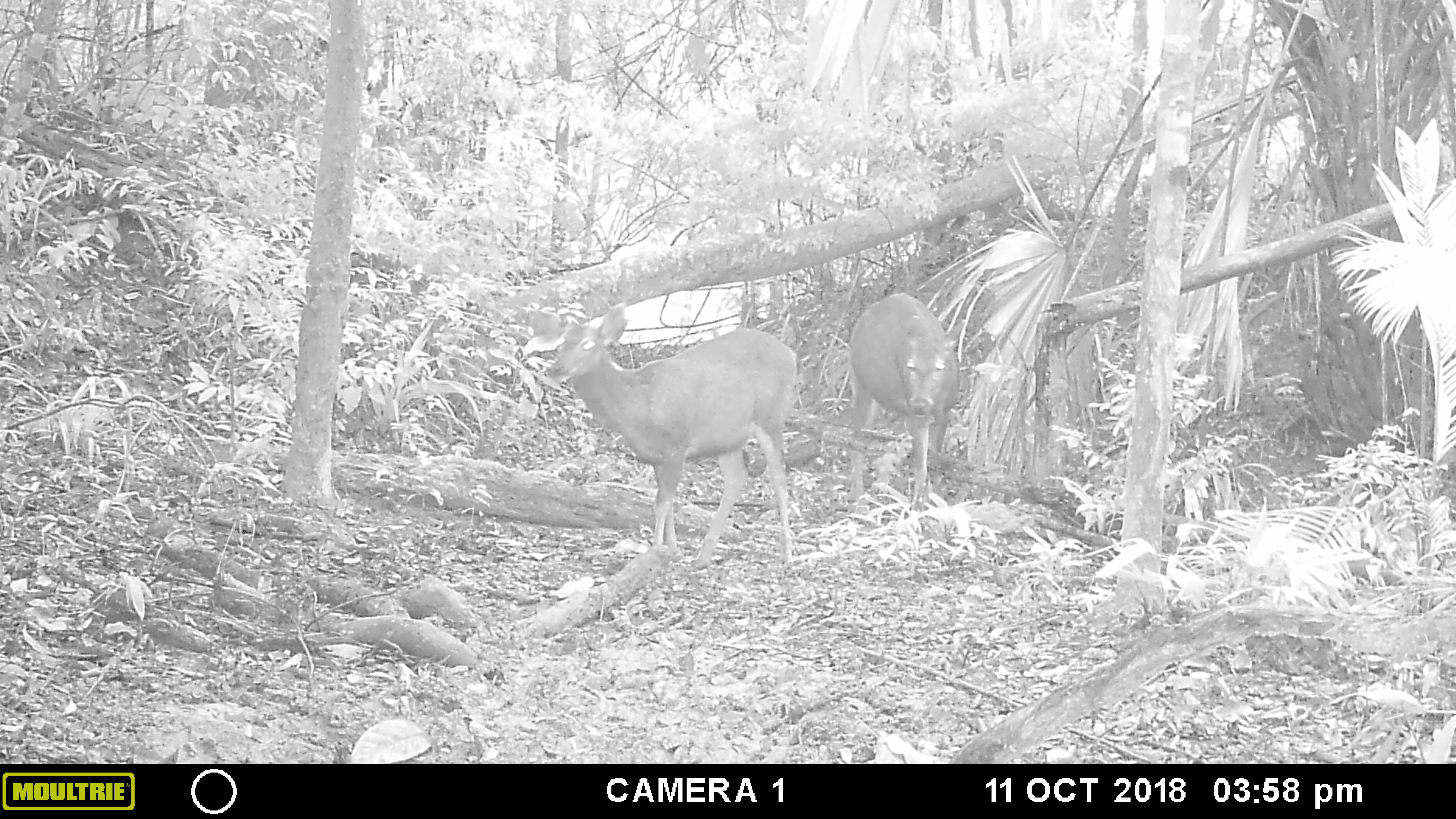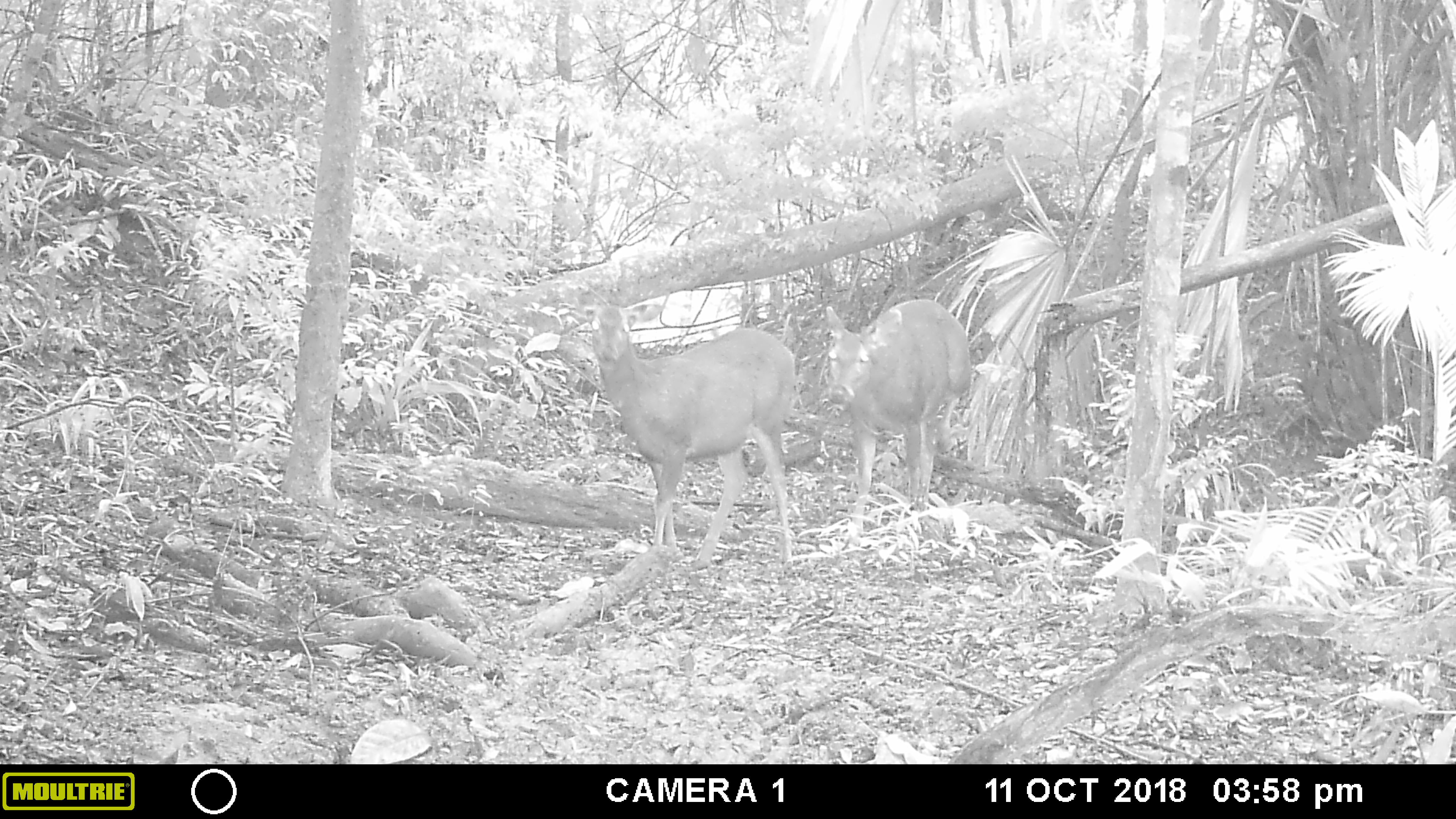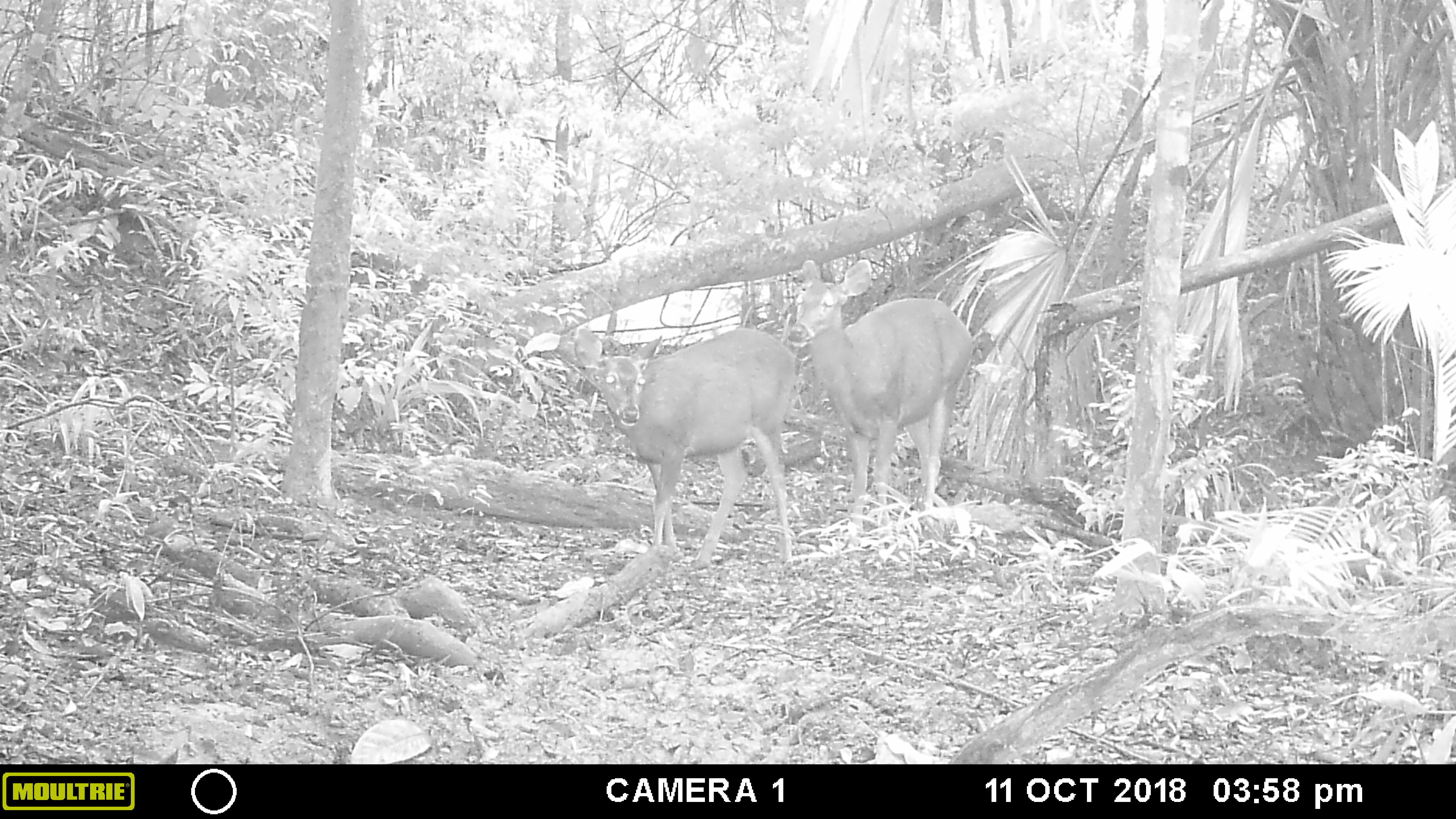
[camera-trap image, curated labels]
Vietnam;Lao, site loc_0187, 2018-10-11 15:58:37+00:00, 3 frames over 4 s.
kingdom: Animalia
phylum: Chordata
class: Mammalia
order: Artiodactyla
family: Cervidae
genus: Rusa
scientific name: Rusa unicolor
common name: sambar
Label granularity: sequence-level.